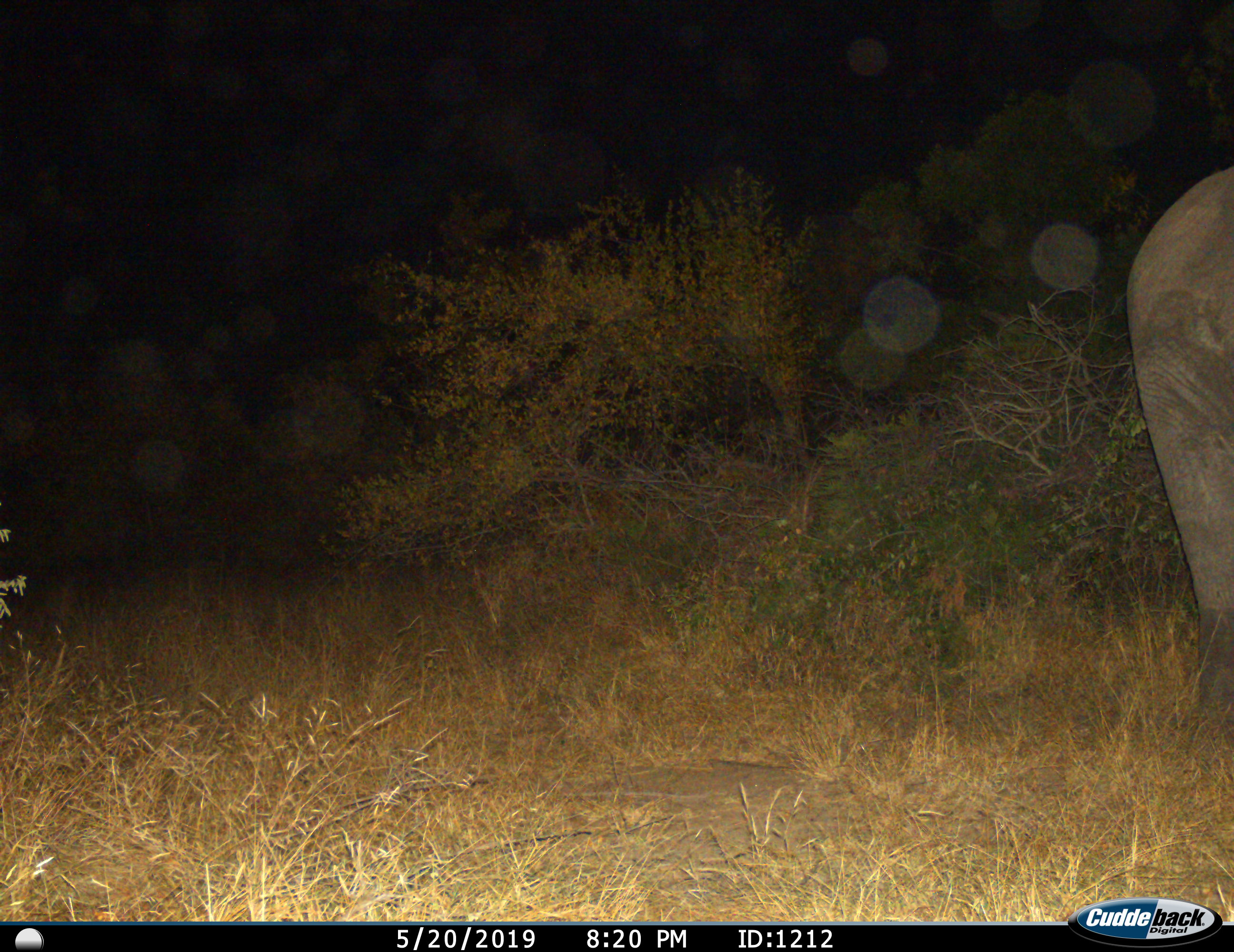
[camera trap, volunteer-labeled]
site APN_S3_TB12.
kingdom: Animalia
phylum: Chordata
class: Mammalia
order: Proboscidea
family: Elephantidae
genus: Loxodonta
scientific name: Loxodonta africana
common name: african bush elephant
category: elephant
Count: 1.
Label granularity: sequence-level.